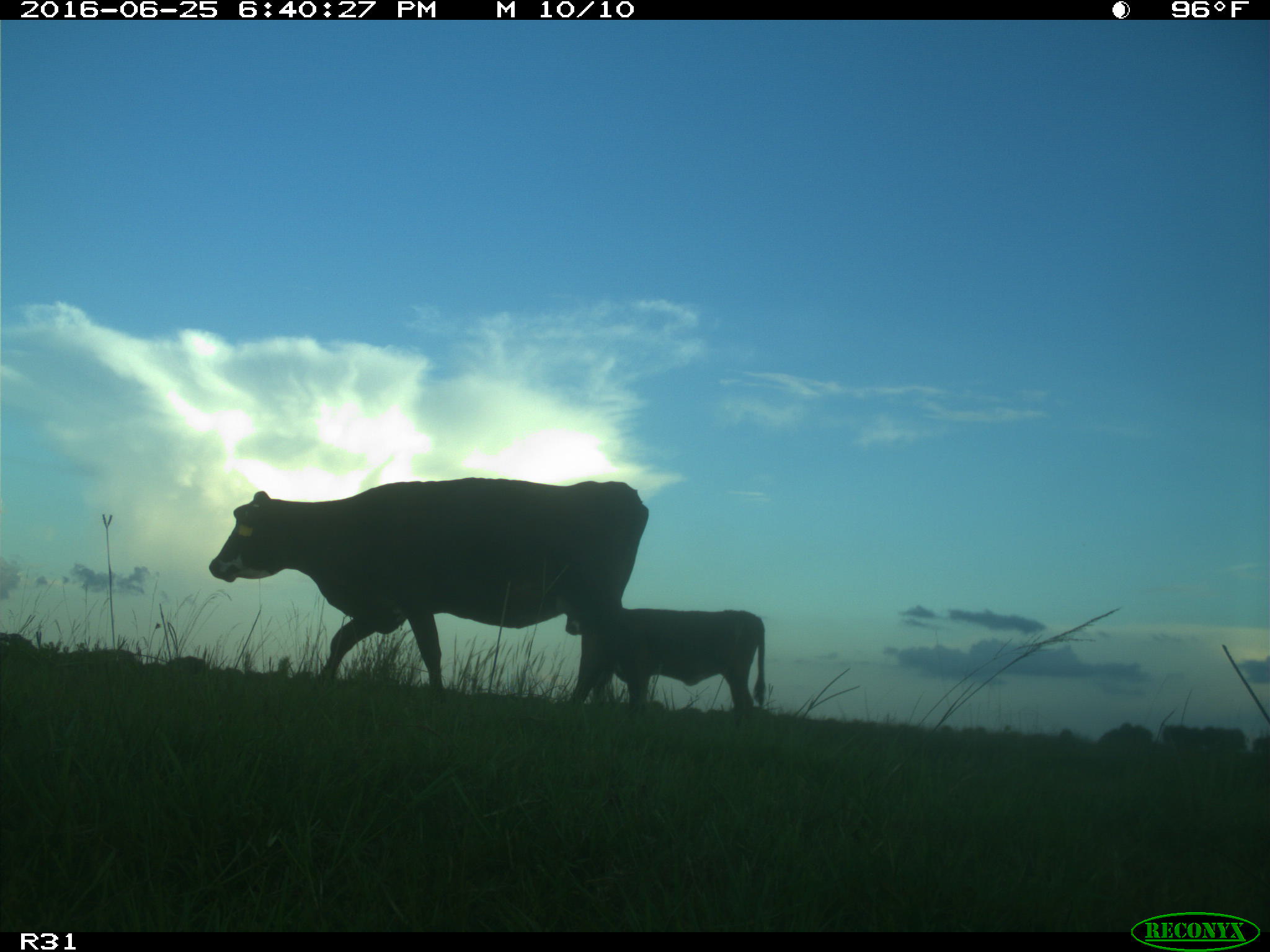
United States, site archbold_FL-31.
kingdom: Animalia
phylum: Chordata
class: Mammalia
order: Artiodactyla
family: Bovidae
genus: Bos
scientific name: Bos taurus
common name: domestic cow